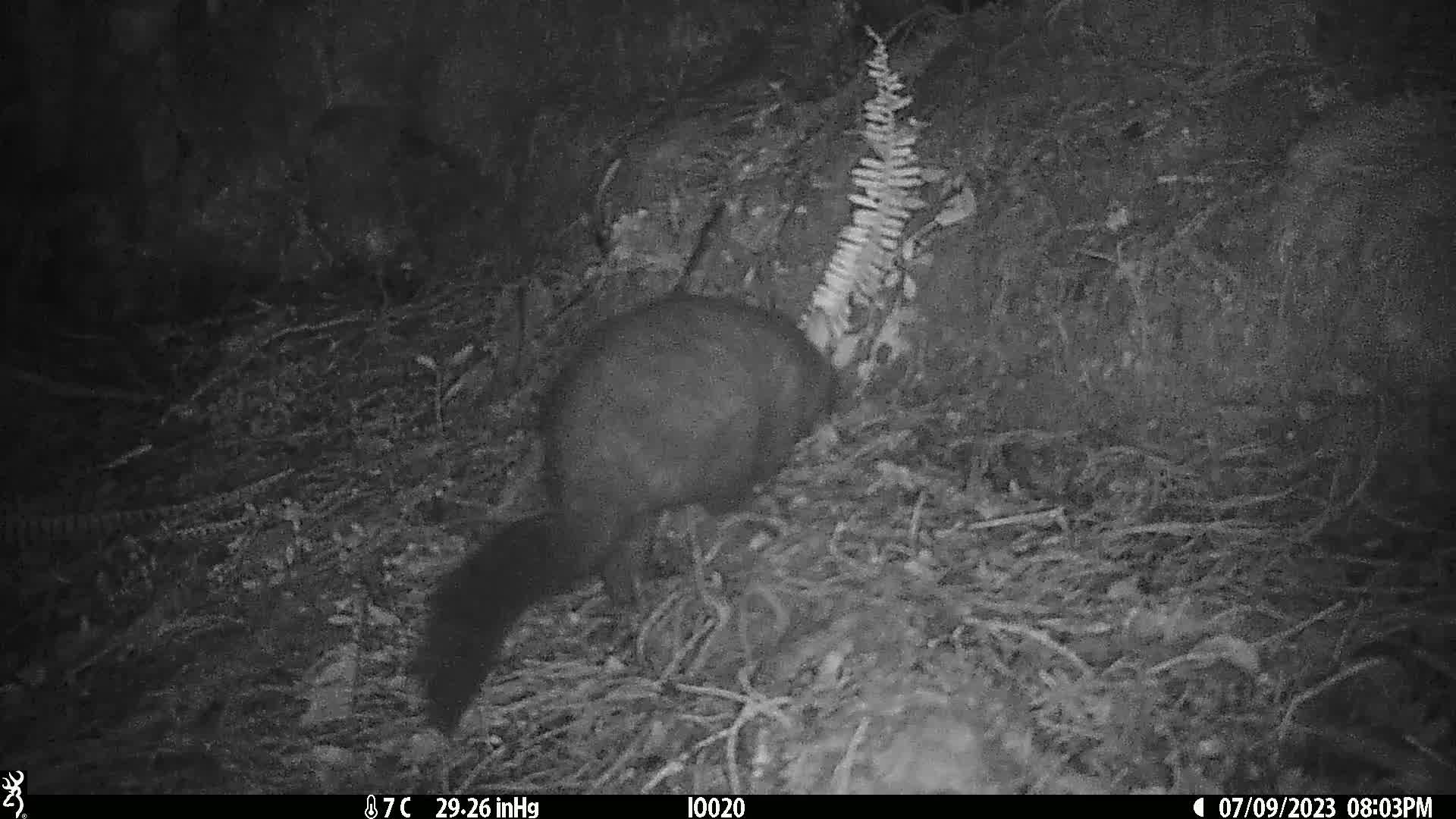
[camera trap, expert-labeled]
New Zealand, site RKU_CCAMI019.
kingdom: Animalia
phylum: Chordata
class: Mammalia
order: Diprotodontia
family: Phalangeridae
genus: Trichosurus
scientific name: Trichosurus vulpecula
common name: common brushtail possum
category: possum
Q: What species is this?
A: Possum (common brushtail possum) (Trichosurus vulpecula).